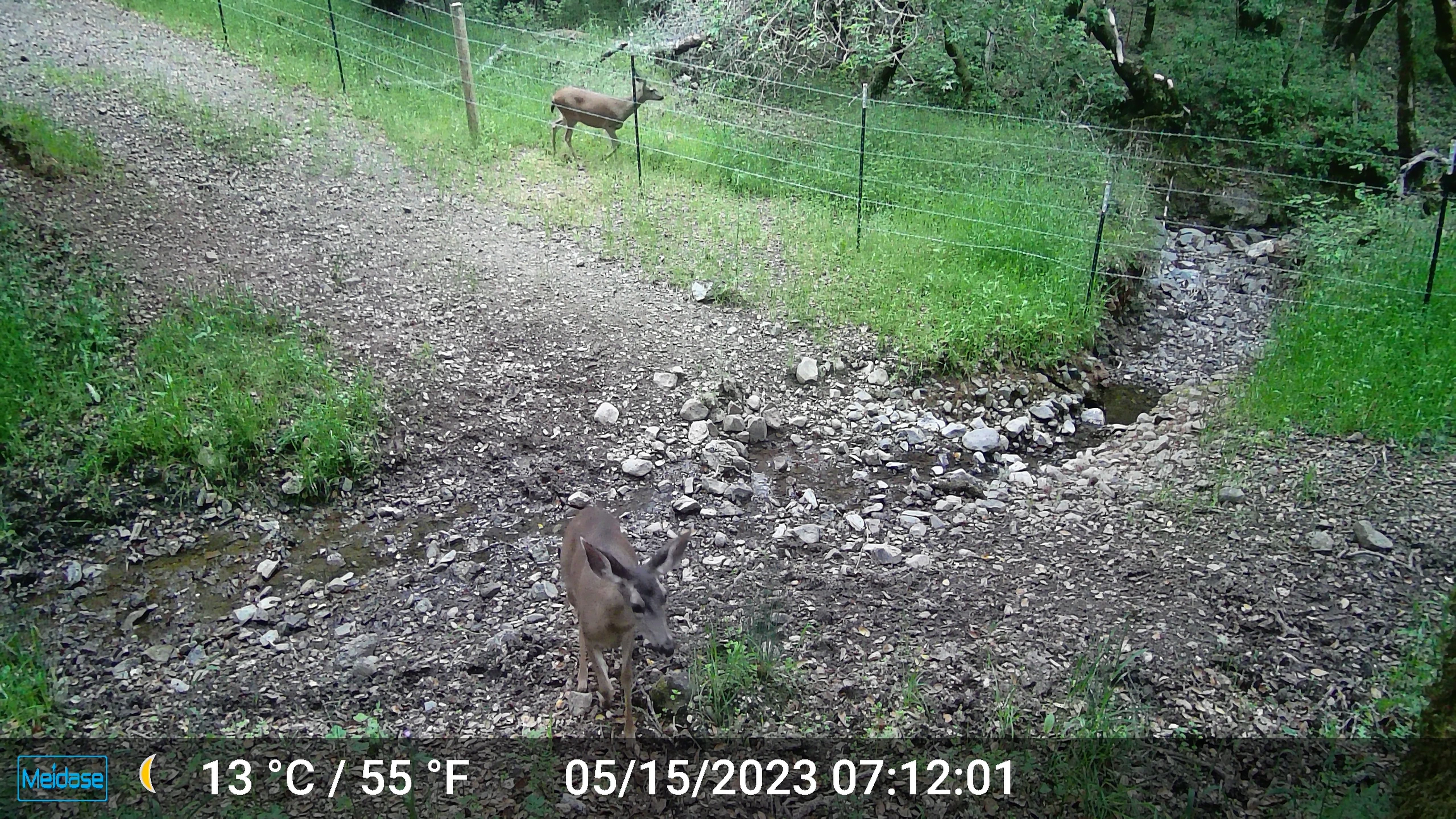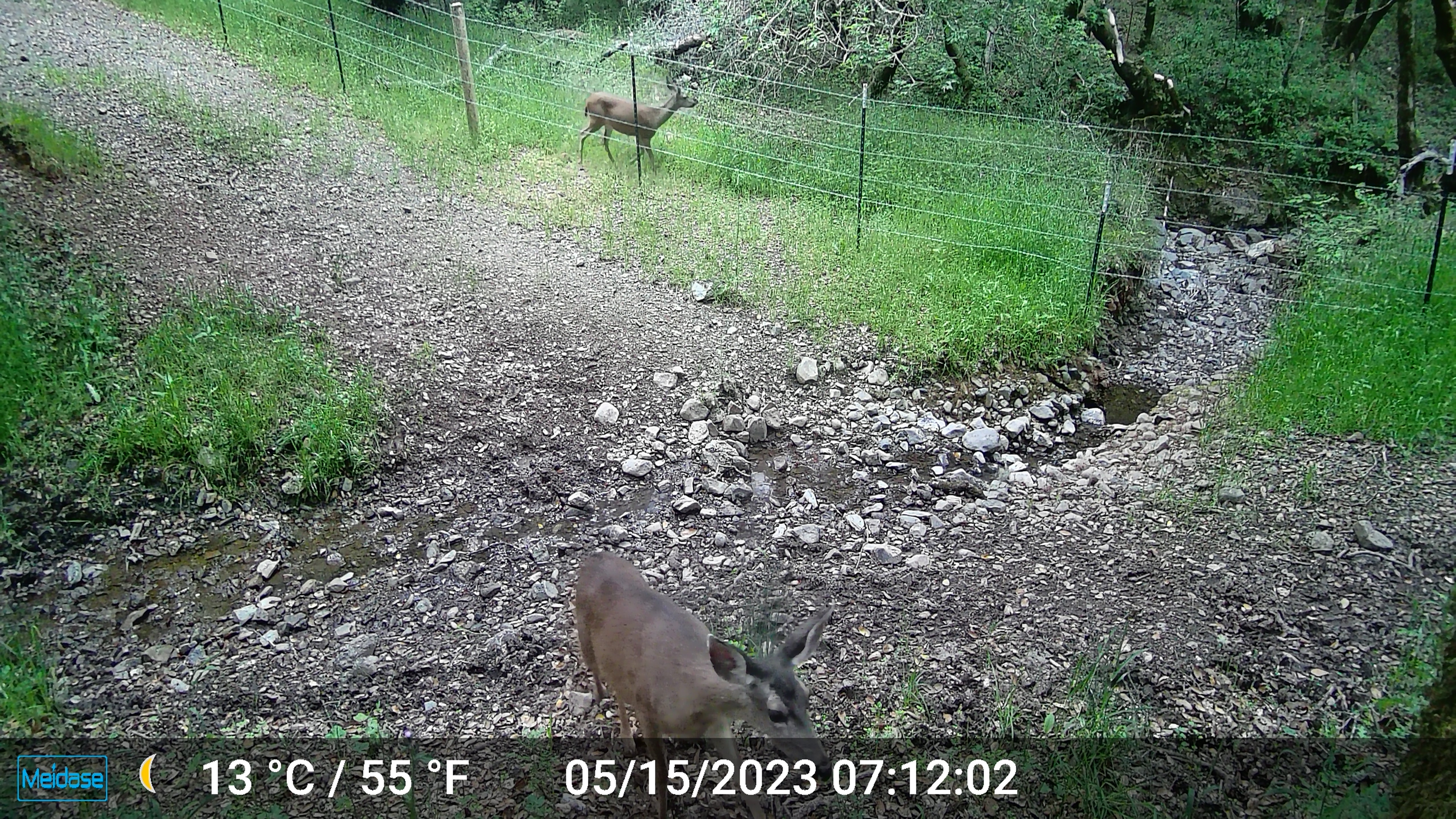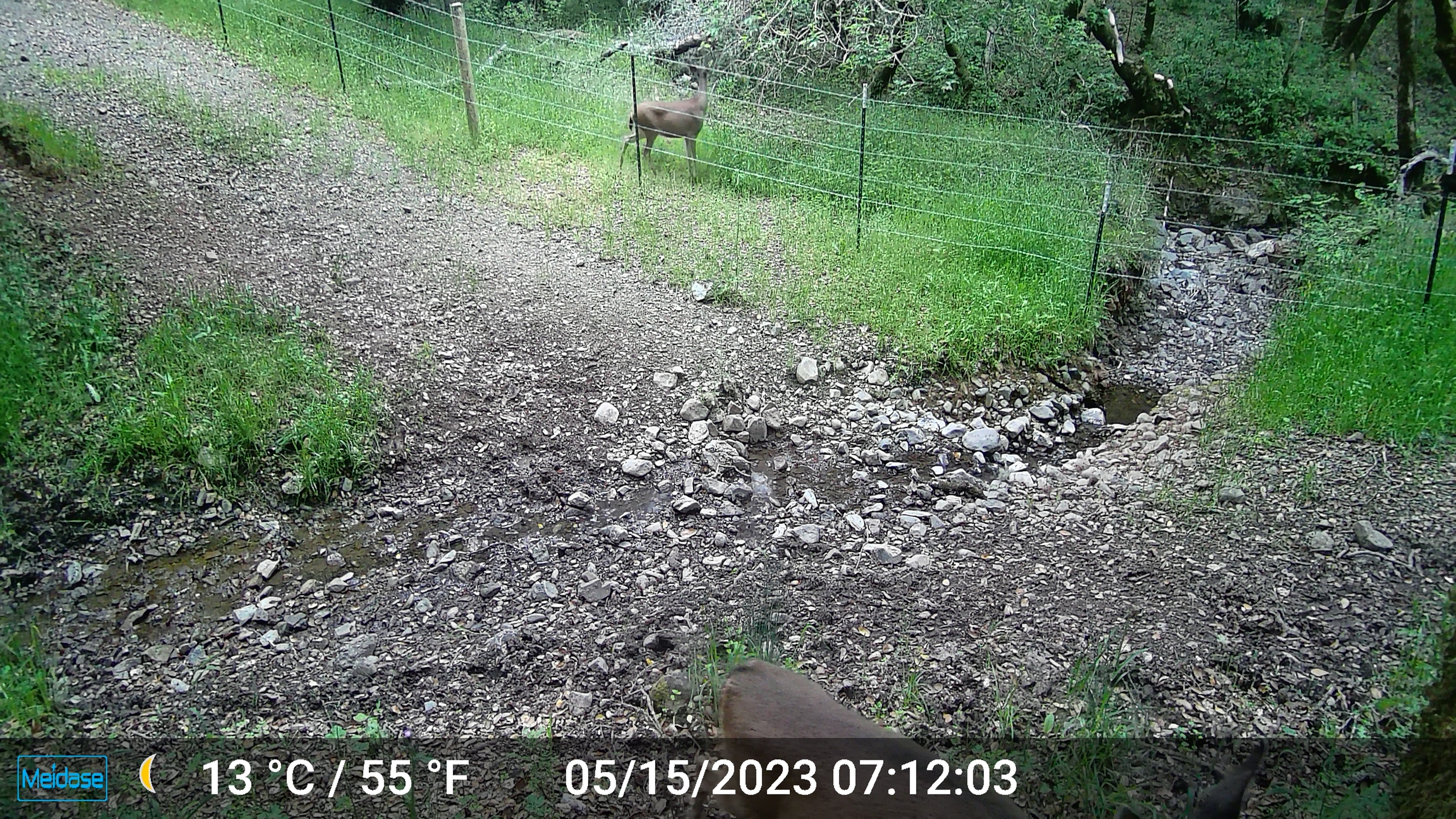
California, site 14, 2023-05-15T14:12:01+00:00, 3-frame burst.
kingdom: Animalia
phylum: Chordata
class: Mammalia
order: Artiodactyla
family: Cervidae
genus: Odocoileus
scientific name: Odocoileus hemionus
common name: mule deer